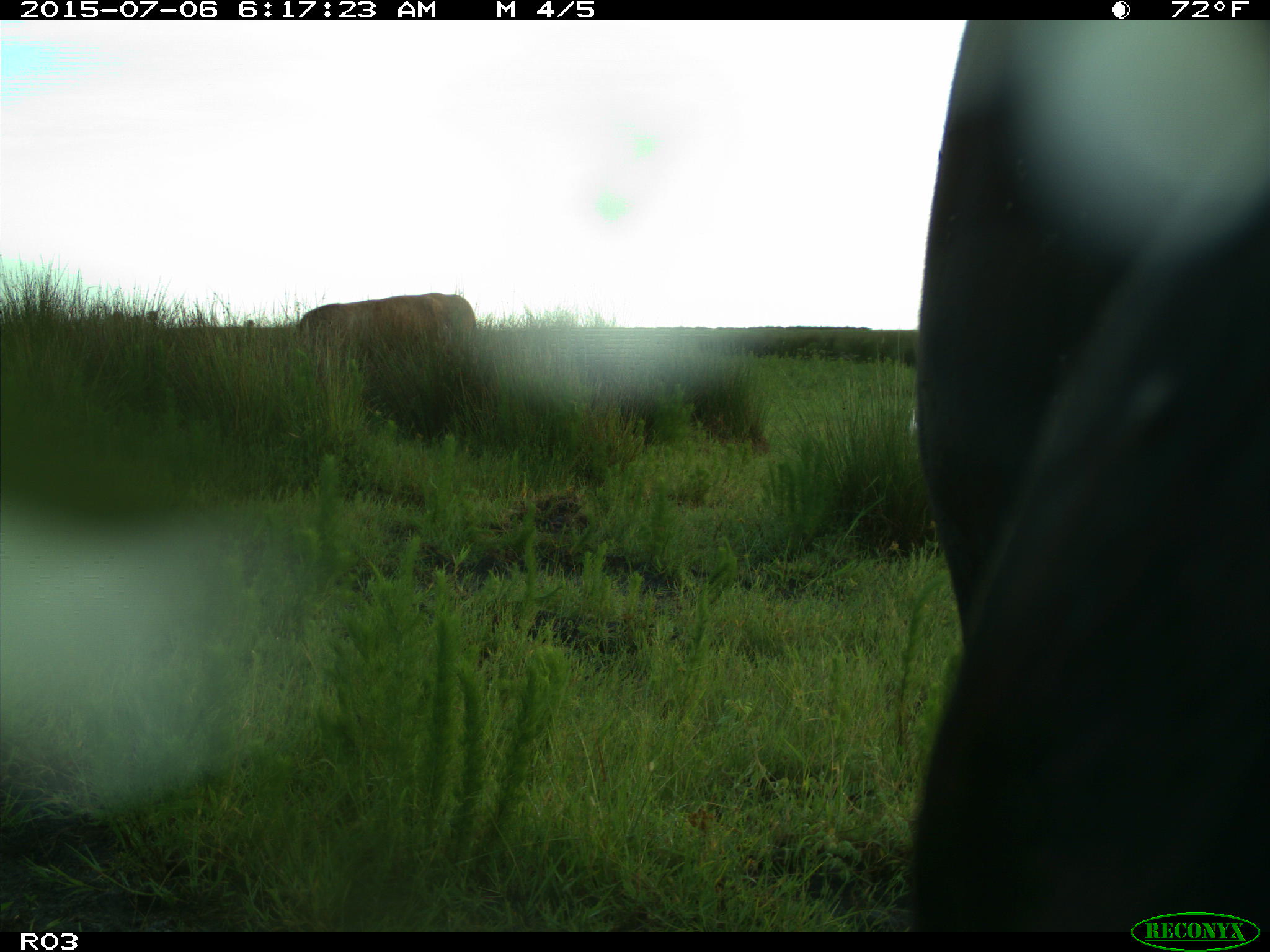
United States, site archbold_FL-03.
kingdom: Animalia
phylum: Chordata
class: Mammalia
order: Artiodactyla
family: Bovidae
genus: Bos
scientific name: Bos taurus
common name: domestic cow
Bos taurus (domestic cow).